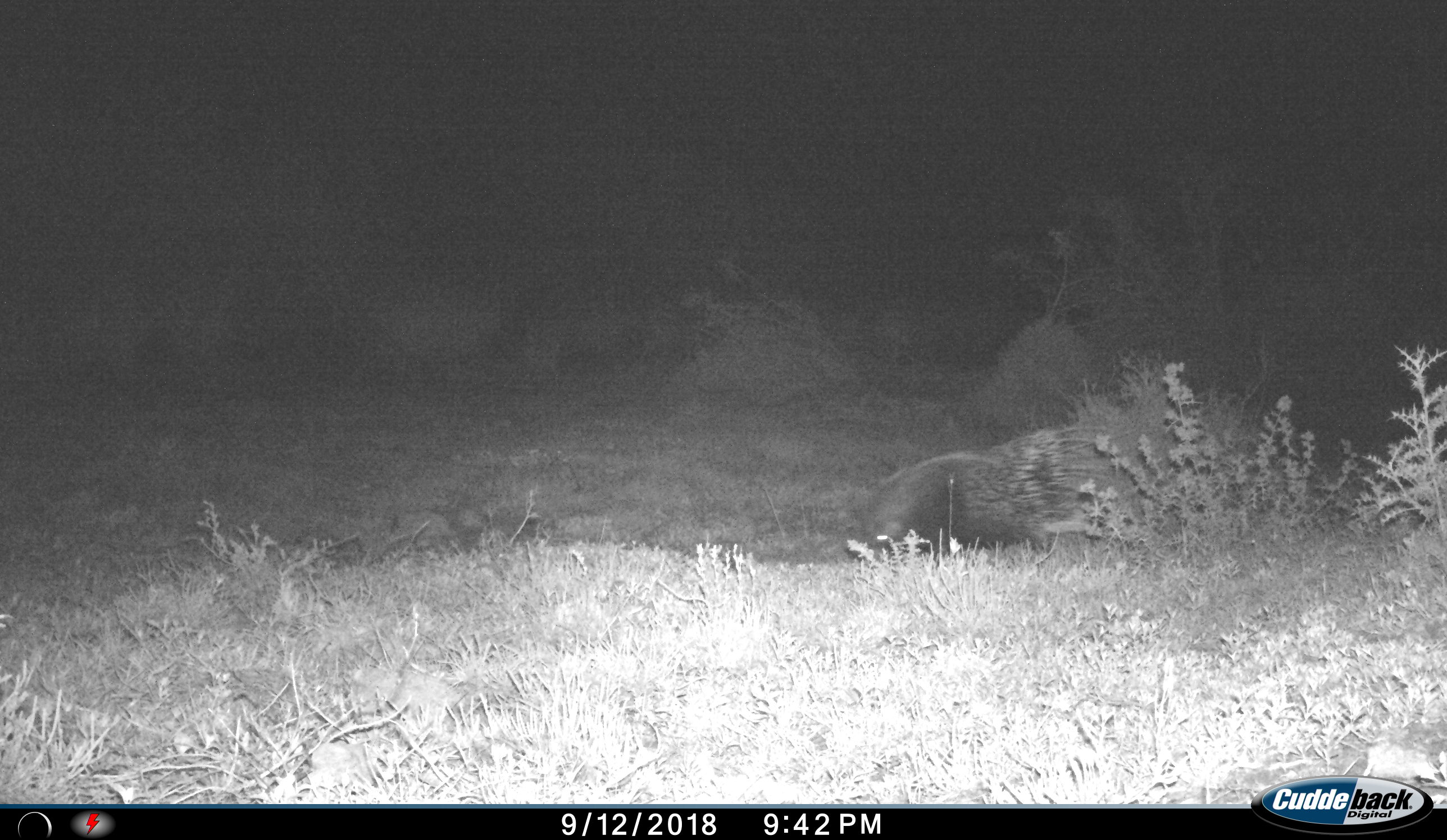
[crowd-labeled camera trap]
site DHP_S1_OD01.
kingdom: Animalia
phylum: Chordata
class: Mammalia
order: Rodentia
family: Hystricidae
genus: Hystrix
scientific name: Hystrix cristata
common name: crested porcupine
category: porcupine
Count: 1.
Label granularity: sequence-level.